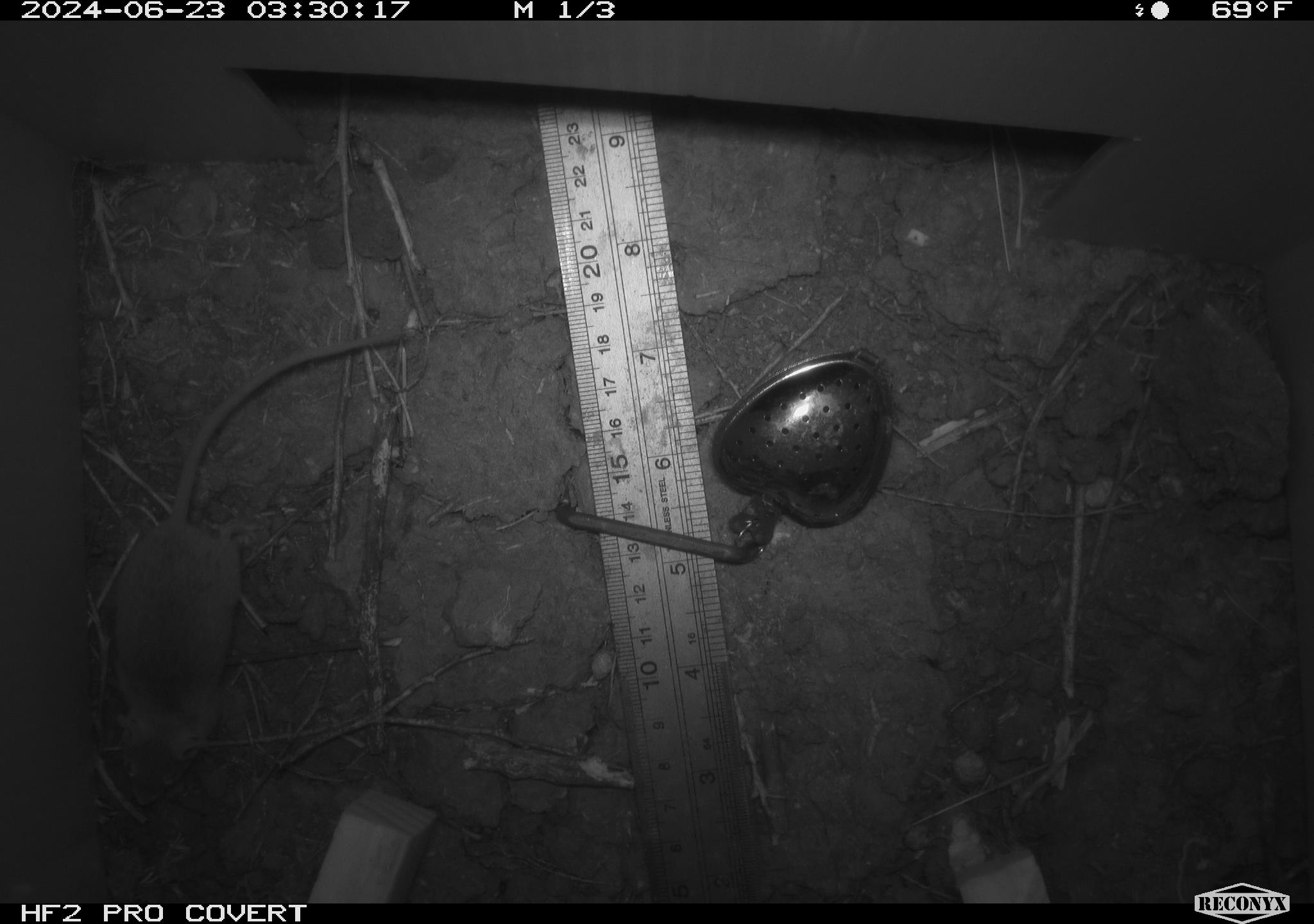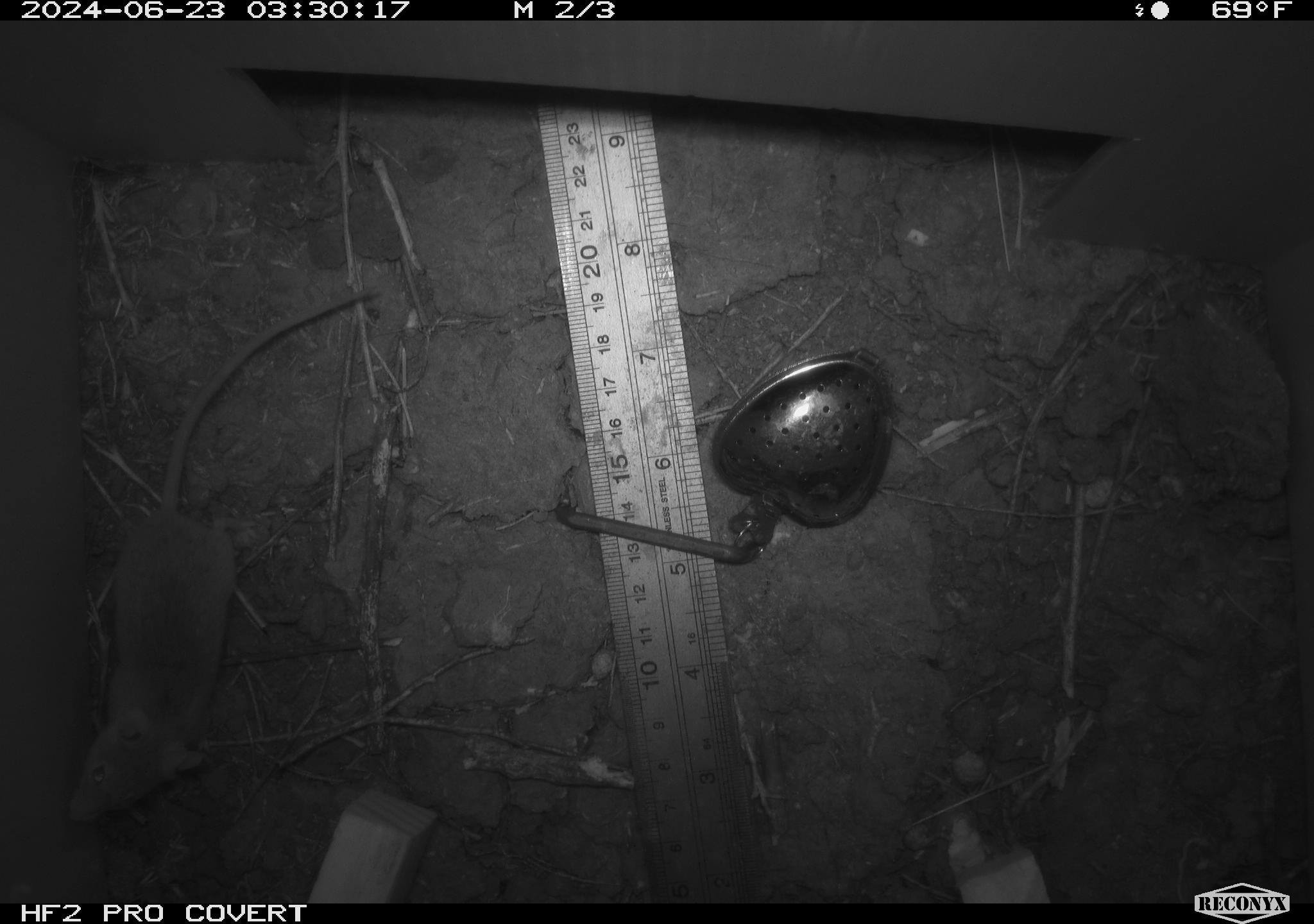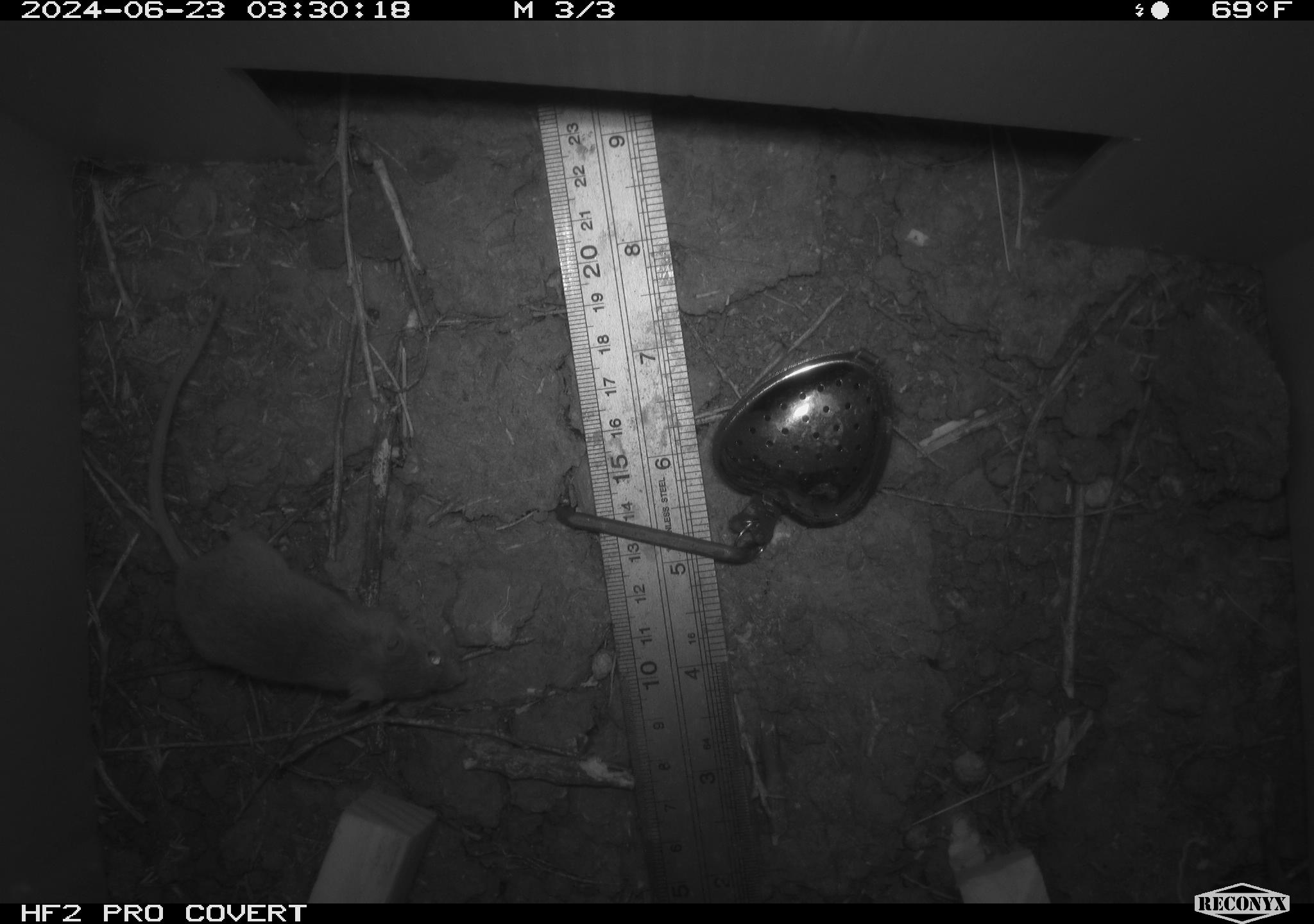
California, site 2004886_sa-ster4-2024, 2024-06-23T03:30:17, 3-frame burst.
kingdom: Animalia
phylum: Chordata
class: Mammalia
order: Rodentia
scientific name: Rodentia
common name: mouse species